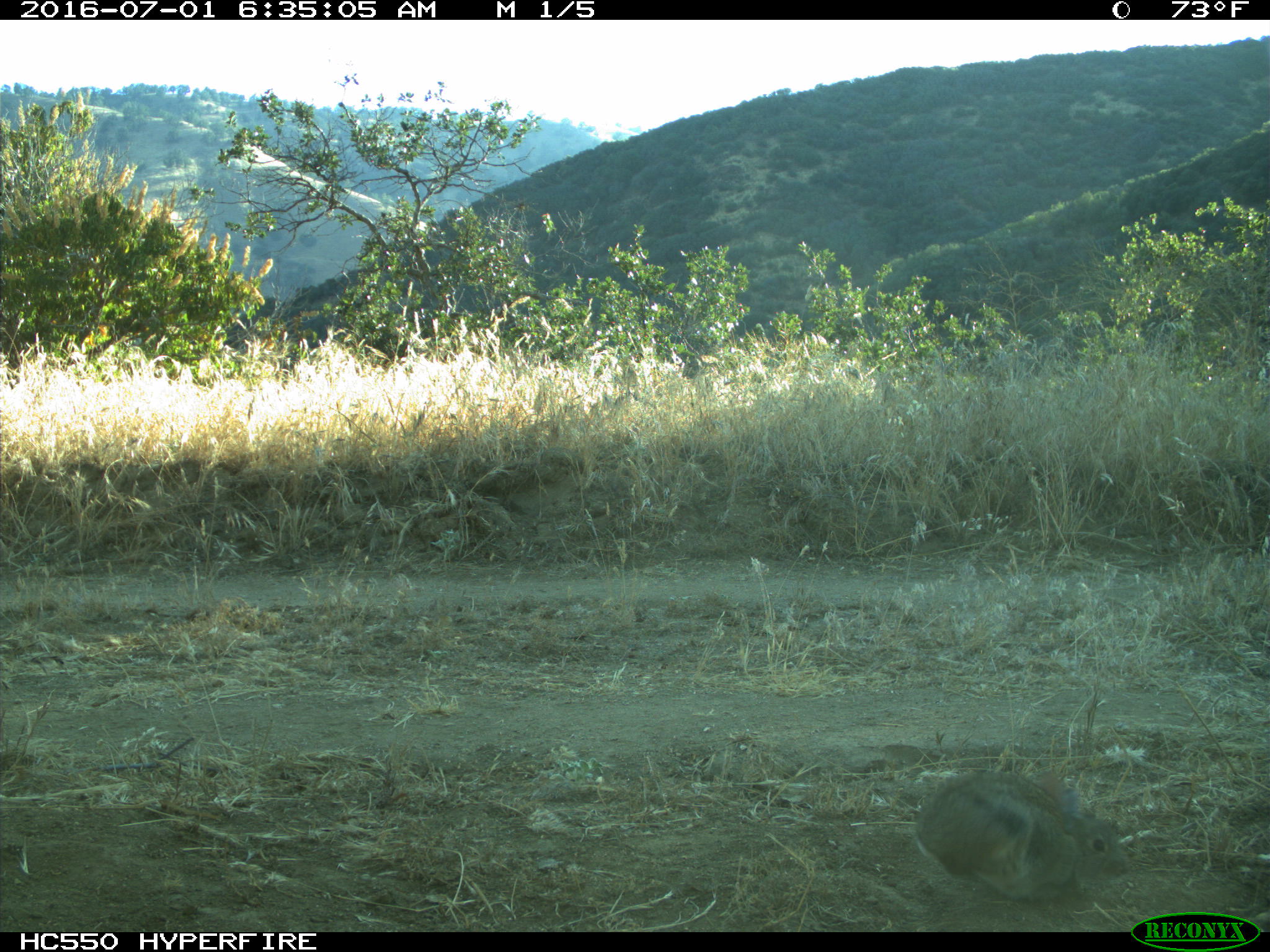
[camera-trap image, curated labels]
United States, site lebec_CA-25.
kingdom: Animalia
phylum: Chordata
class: Mammalia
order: Lagomorpha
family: Leporidae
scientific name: Leporidae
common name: rabbits and hares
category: unidentified rabbit